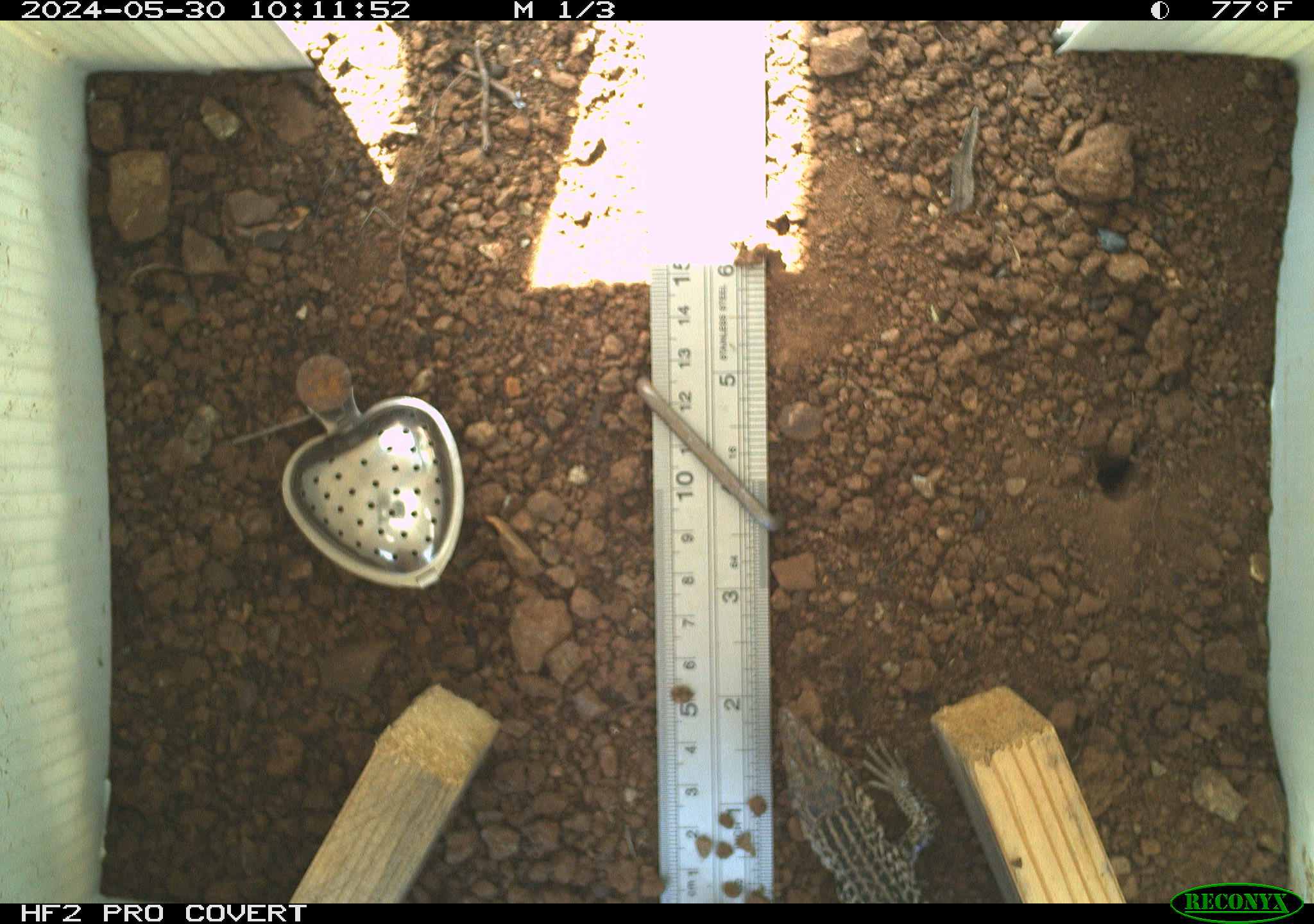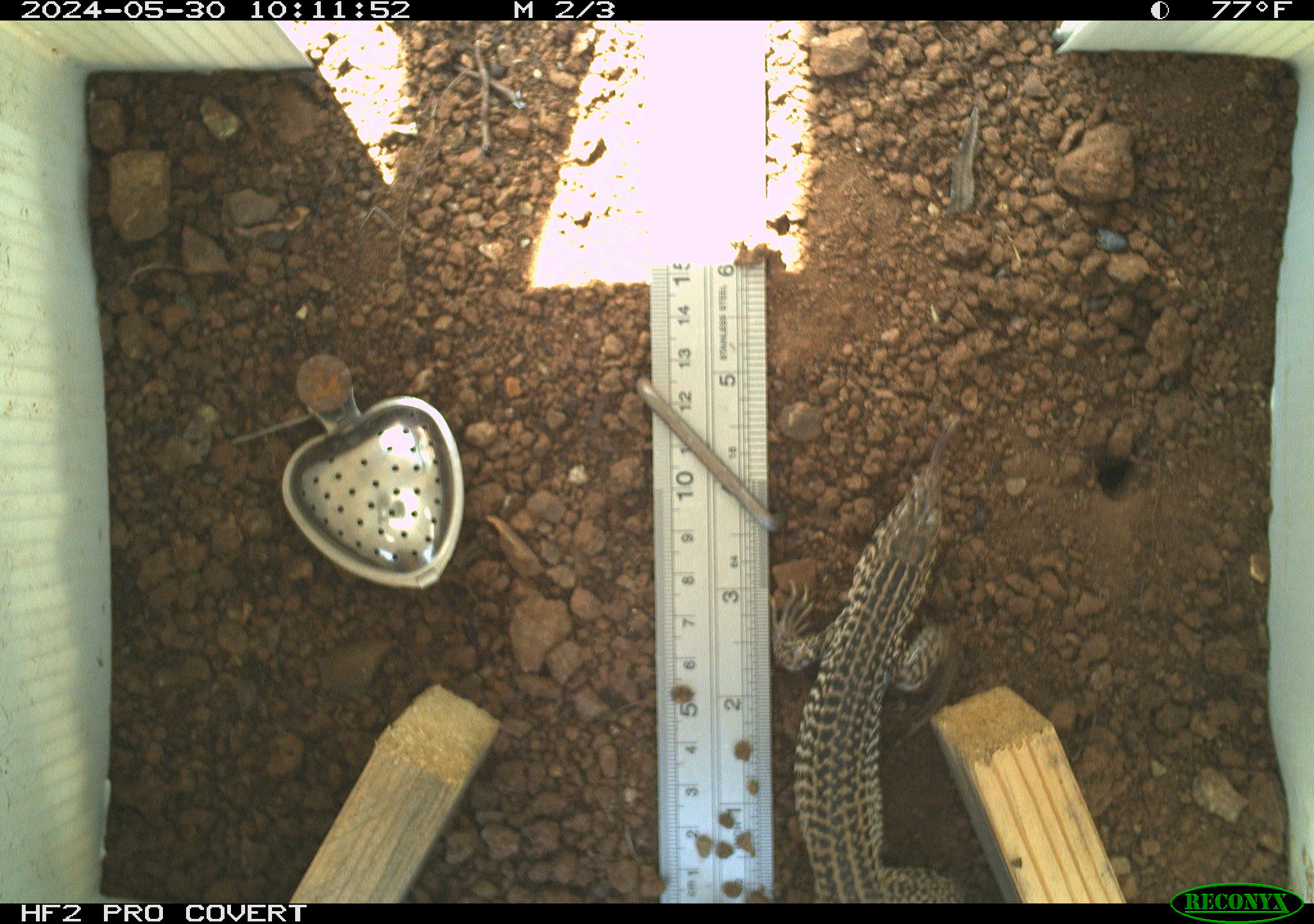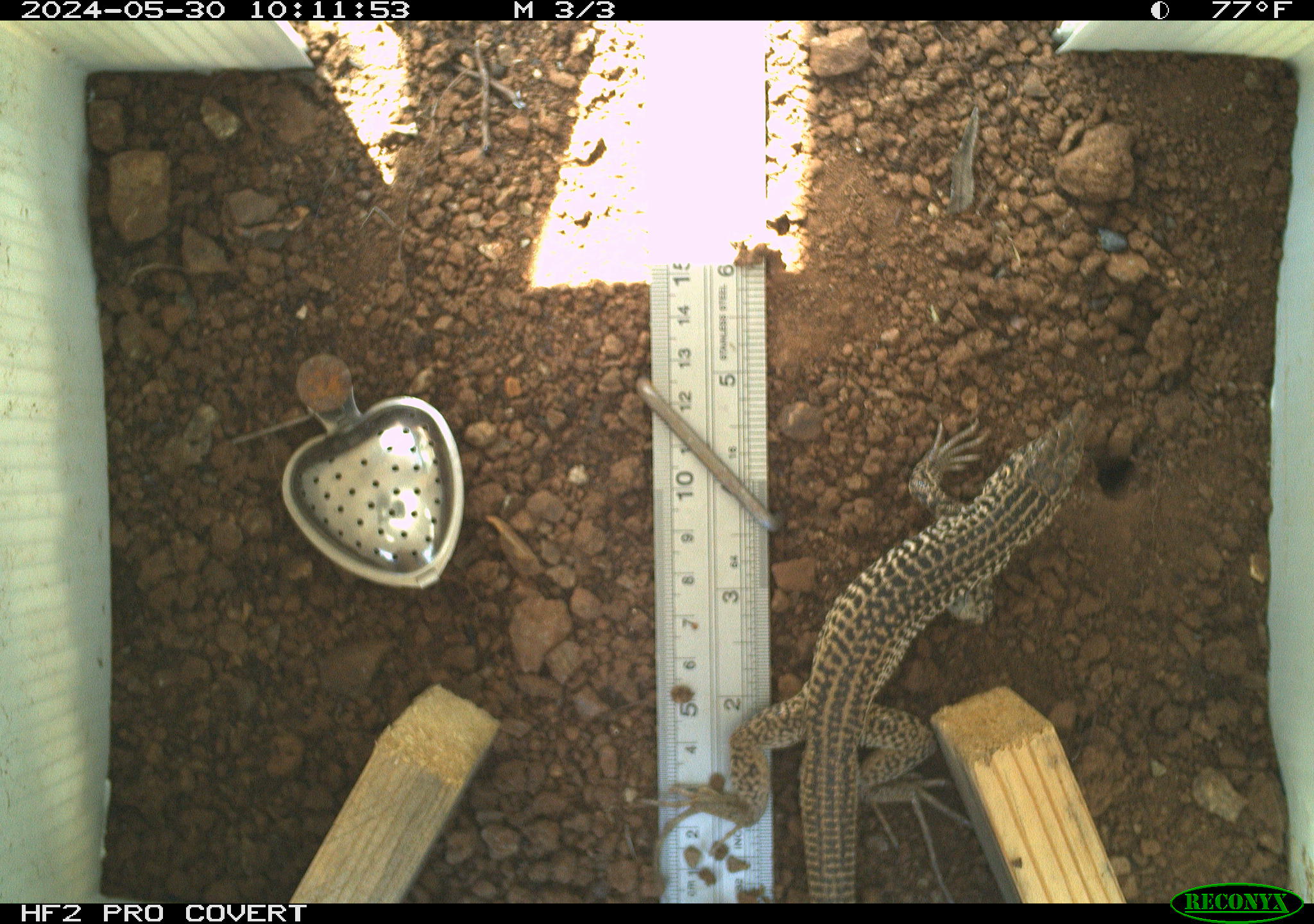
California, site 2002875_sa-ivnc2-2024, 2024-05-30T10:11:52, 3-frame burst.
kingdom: Animalia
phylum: Chordata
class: Reptilia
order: Squamata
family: Teiidae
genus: Aspidoscelis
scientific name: Aspidoscelis tigris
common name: western whiptail